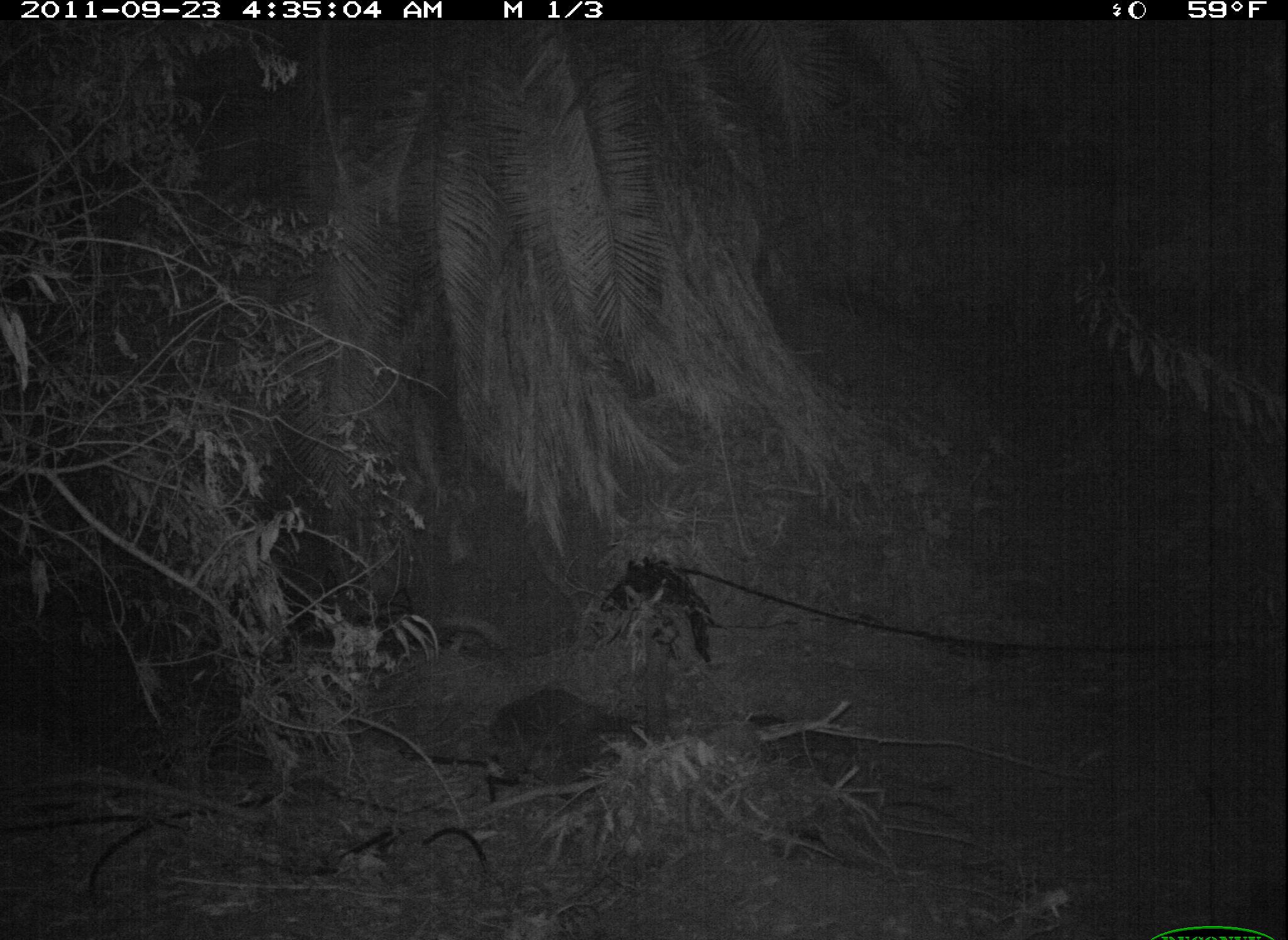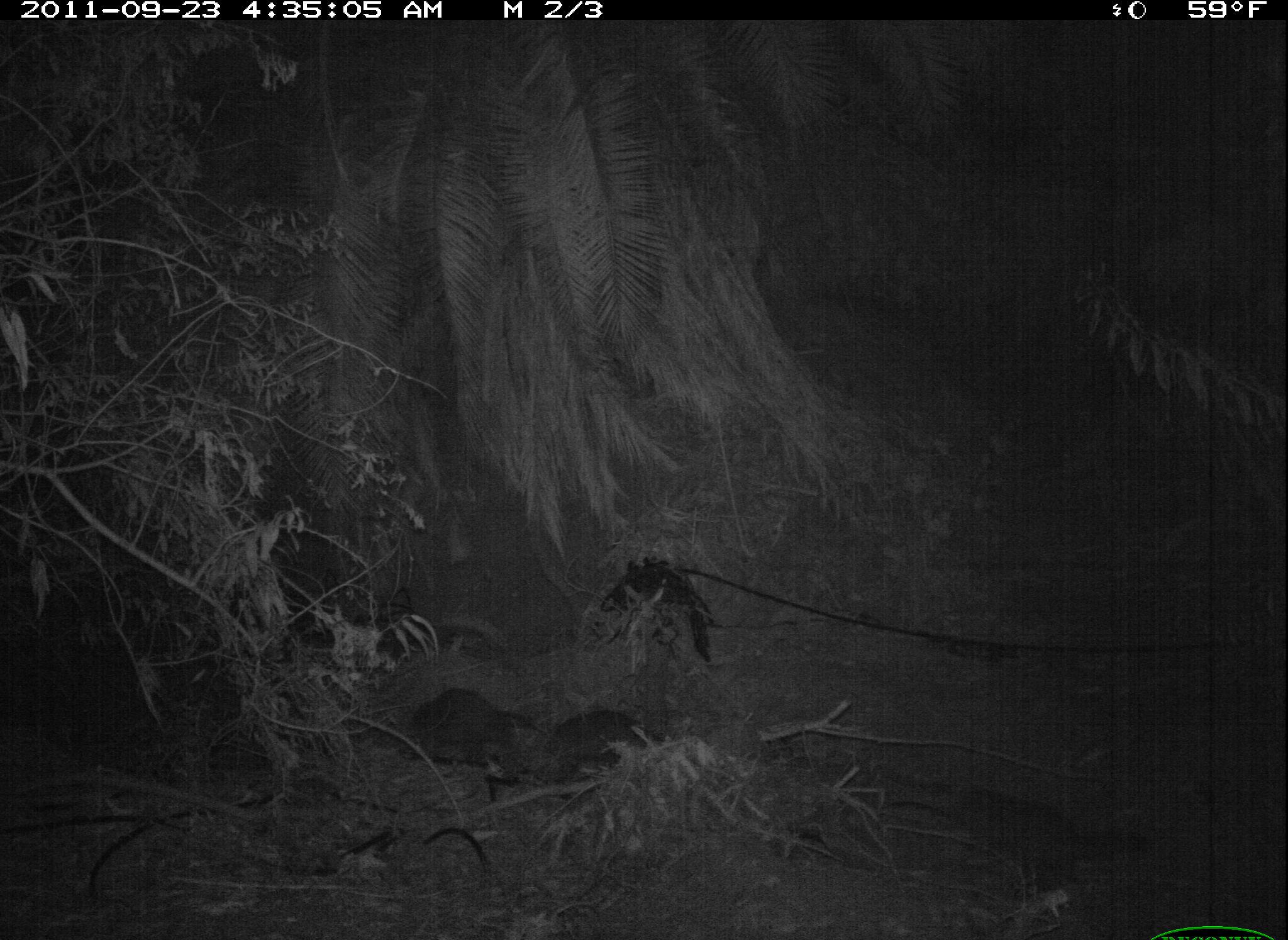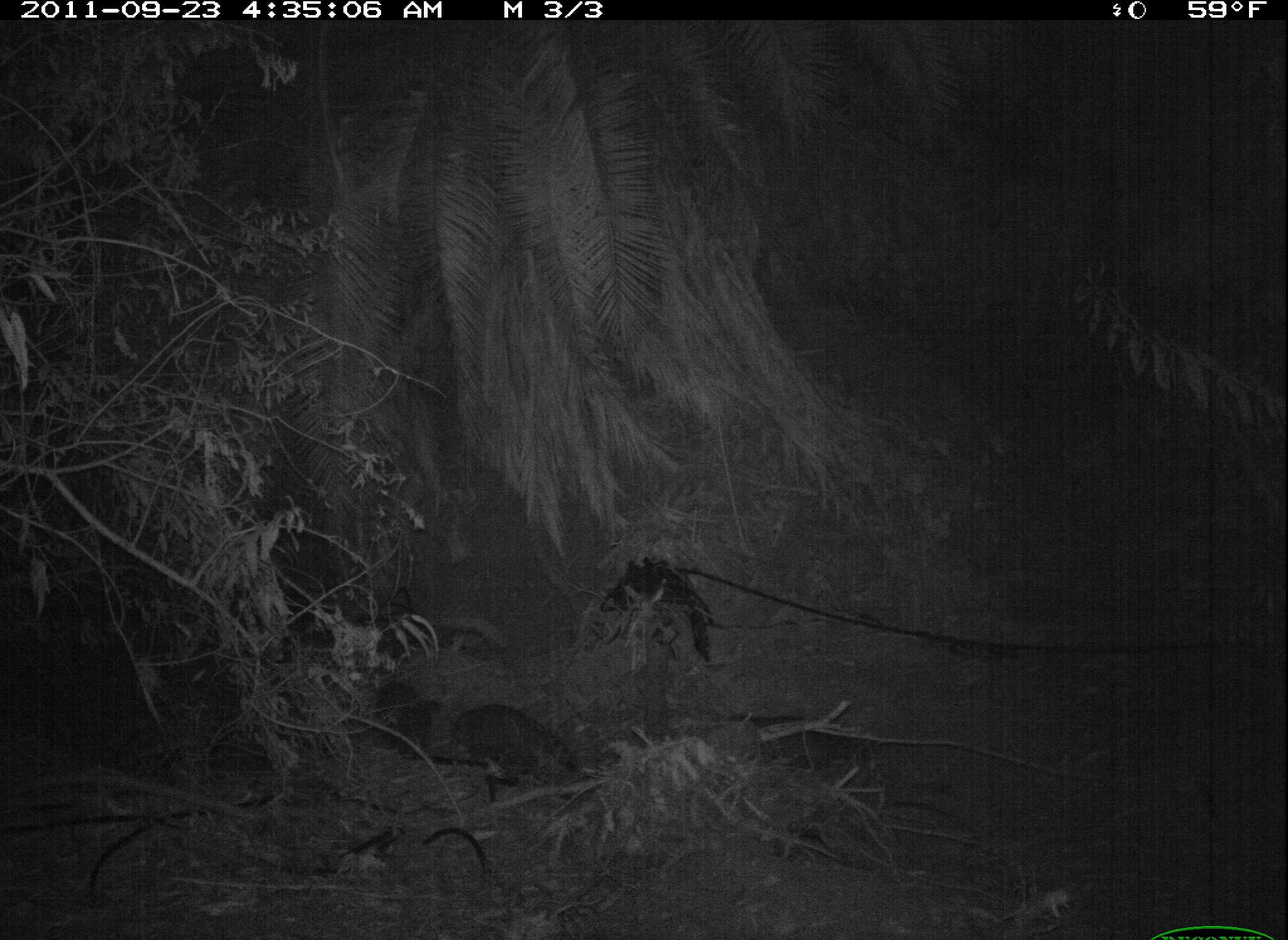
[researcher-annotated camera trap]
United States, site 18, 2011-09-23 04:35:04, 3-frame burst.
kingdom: Animalia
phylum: Chordata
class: Mammalia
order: Carnivora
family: Procyonidae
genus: Procyon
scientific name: Procyon lotor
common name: raccoon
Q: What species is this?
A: Raccoon (Procyon lotor).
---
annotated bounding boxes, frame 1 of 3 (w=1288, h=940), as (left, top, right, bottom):
raccoon: (747, 712, 958, 827); (479, 687, 651, 797)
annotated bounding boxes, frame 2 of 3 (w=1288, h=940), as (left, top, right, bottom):
raccoon: (882, 780, 1089, 890); (398, 687, 553, 792); (533, 704, 664, 797)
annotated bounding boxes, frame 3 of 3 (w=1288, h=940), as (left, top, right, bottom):
raccoon: (726, 713, 883, 801); (451, 704, 580, 786); (346, 679, 444, 760)